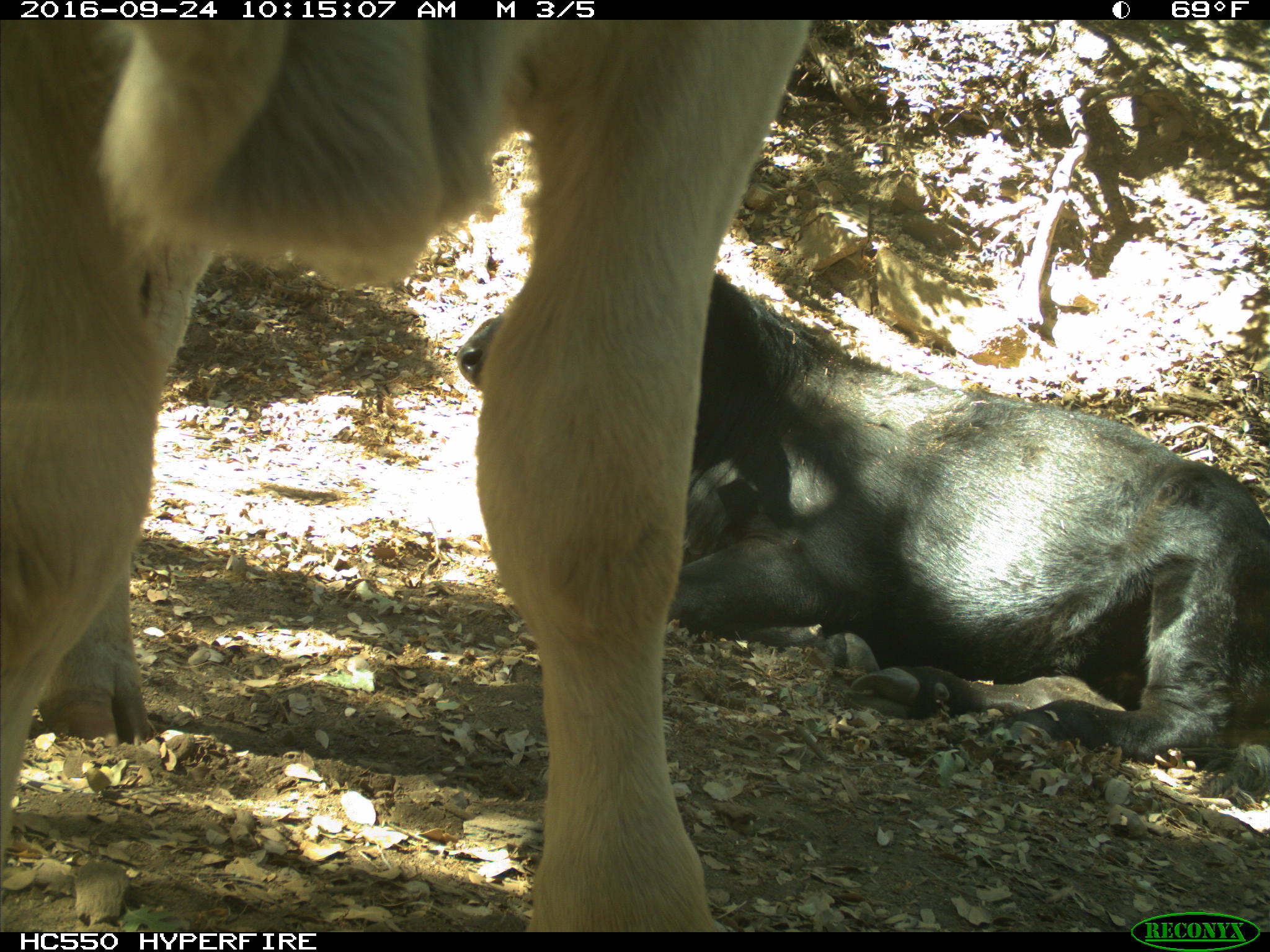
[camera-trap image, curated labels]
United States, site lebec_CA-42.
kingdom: Animalia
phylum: Chordata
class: Mammalia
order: Artiodactyla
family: Bovidae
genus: Bos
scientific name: Bos taurus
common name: domestic cow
Bos taurus (domestic cow).